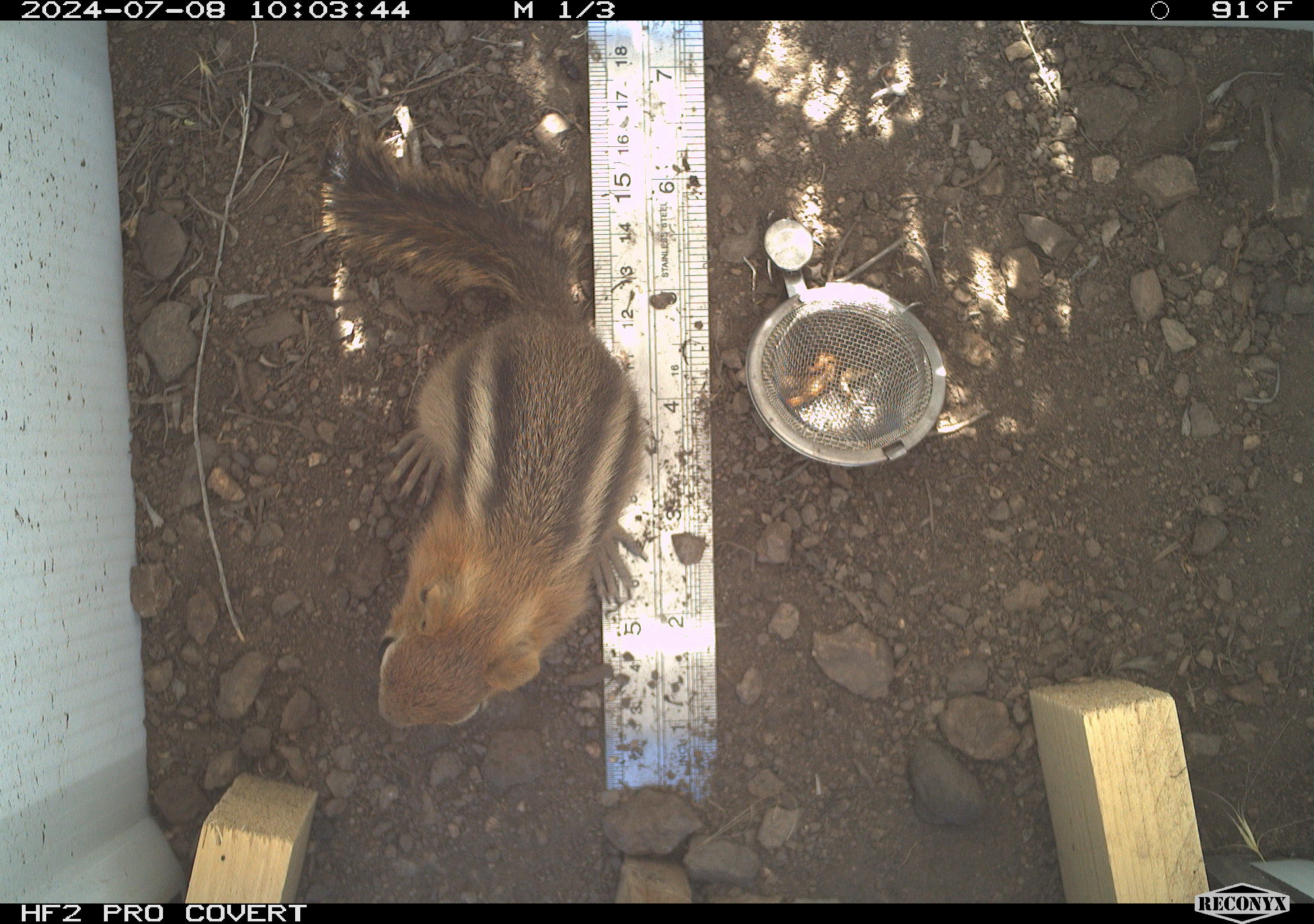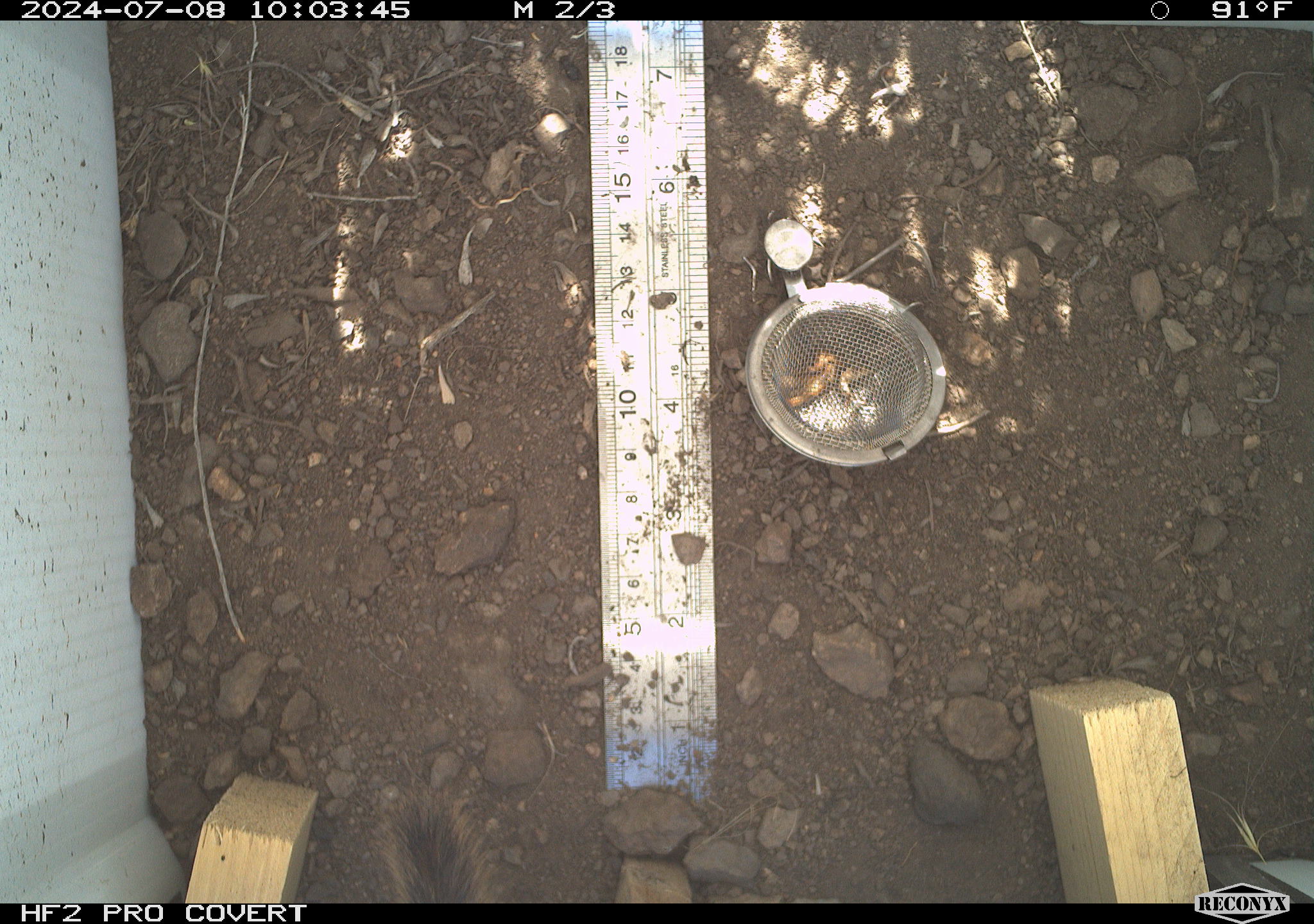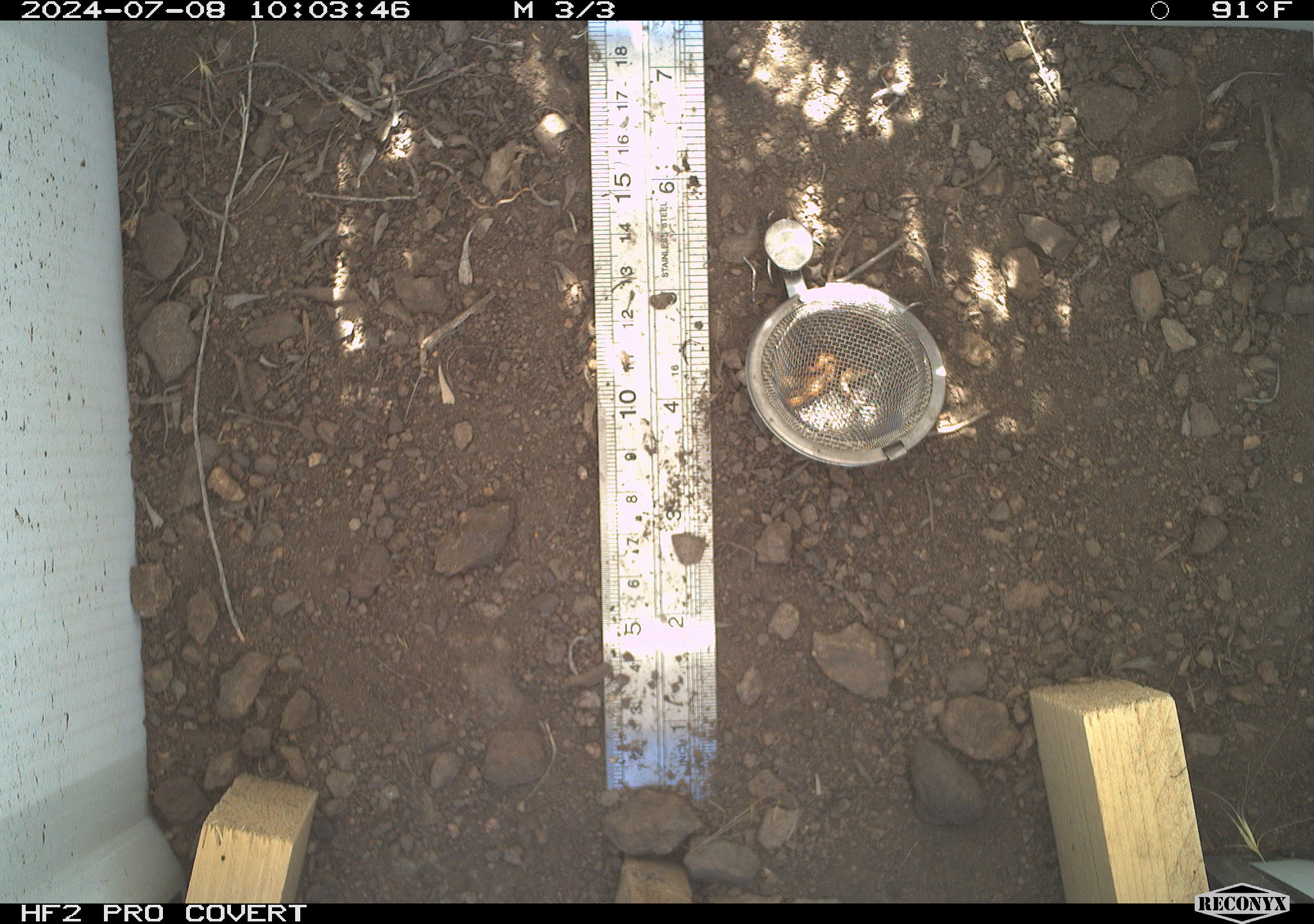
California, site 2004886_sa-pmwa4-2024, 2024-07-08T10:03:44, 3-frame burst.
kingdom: Animalia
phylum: Chordata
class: Mammalia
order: Rodentia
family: Sciuridae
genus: Callospermophilus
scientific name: Callospermophilus lateralis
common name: golden mantled ground squirrel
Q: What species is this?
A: Golden mantled ground squirrel (Callospermophilus lateralis).